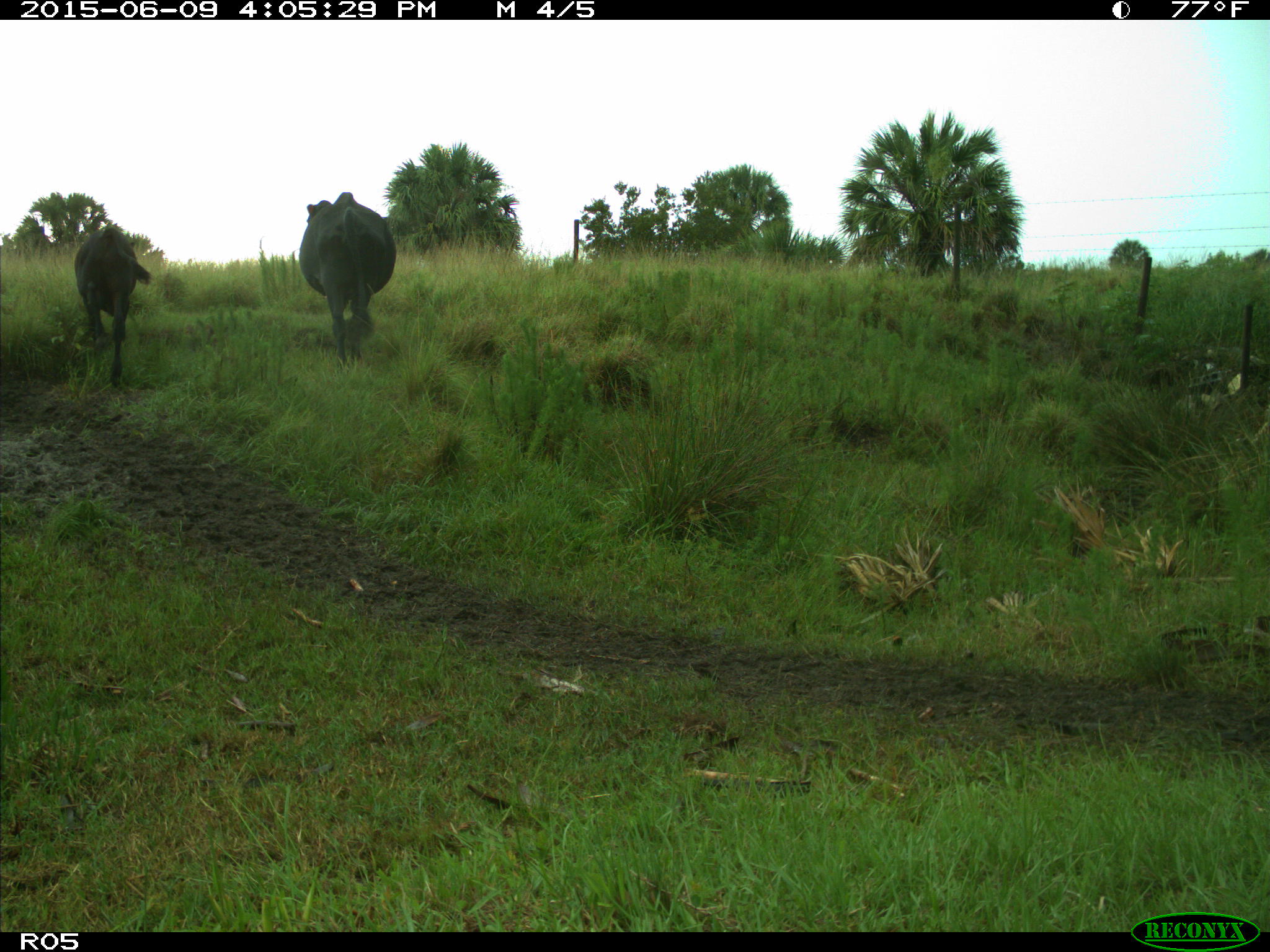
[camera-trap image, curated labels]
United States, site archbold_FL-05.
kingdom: Animalia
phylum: Chordata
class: Mammalia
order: Artiodactyla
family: Bovidae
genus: Bos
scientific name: Bos taurus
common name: domestic cow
Bos taurus (domestic cow).